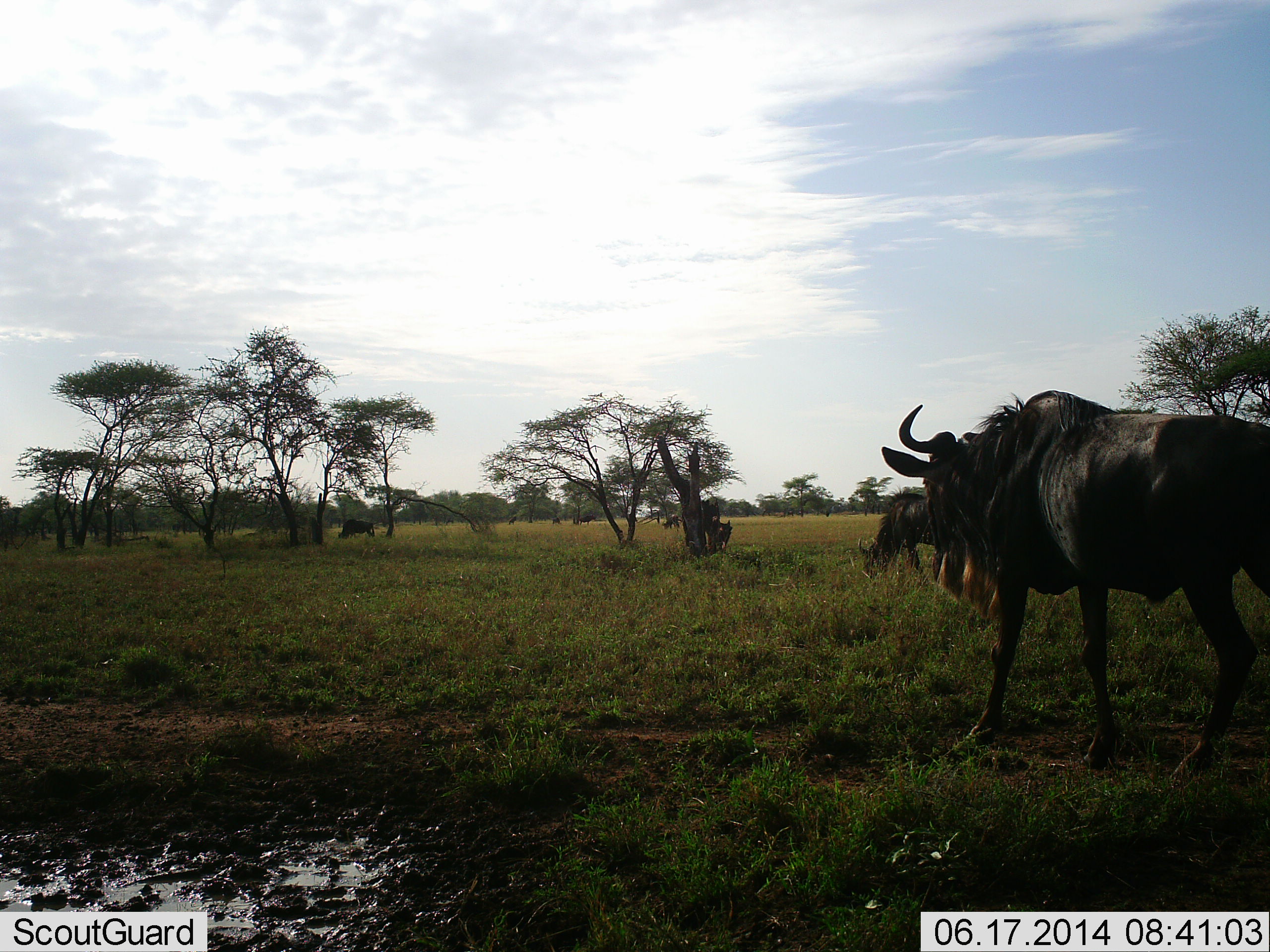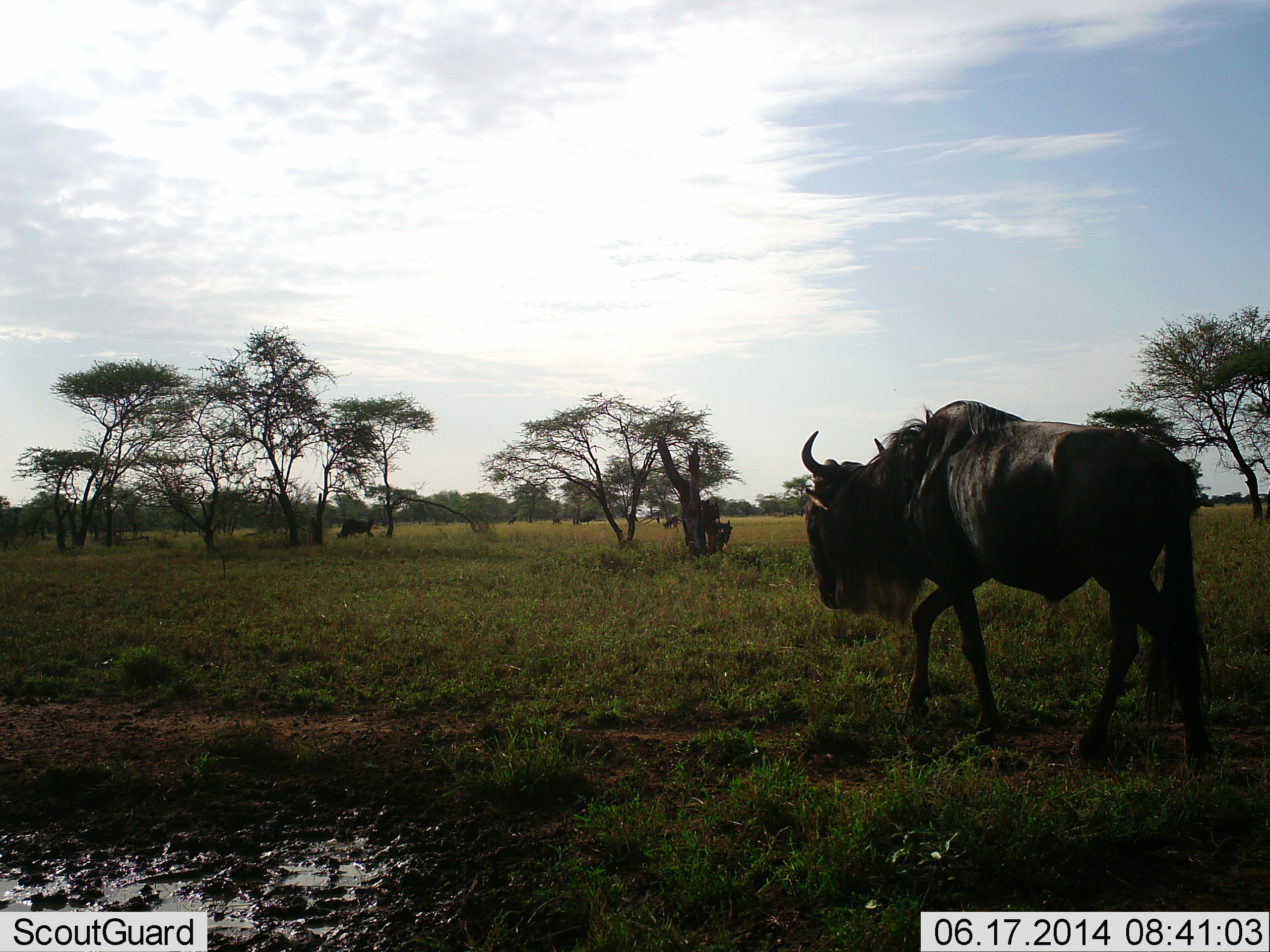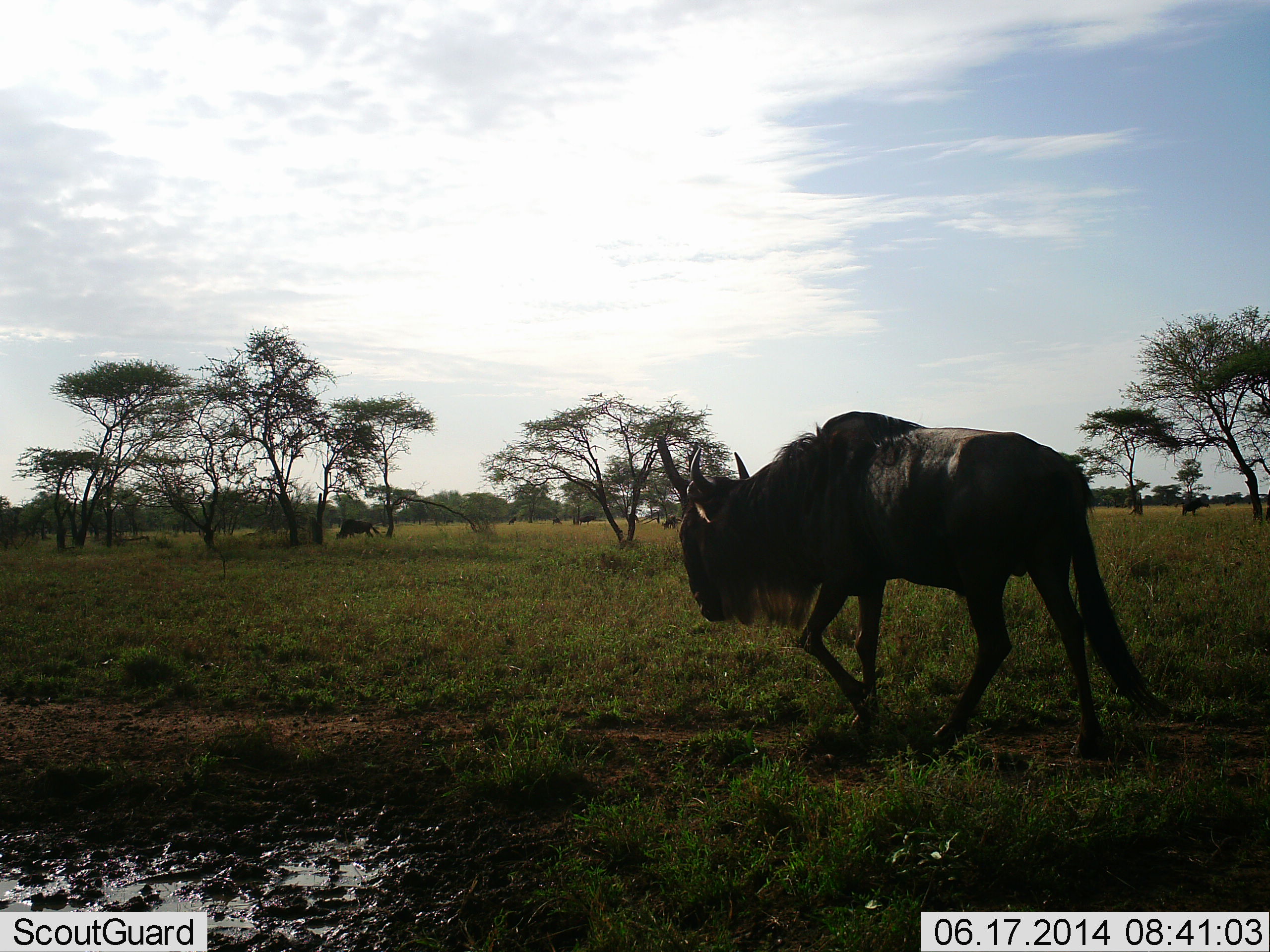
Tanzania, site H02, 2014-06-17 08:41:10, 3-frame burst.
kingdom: Animalia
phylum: Chordata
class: Mammalia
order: Artiodactyla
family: Bovidae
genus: Connochaetes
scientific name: Connochaetes taurinus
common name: blue wildebeest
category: wildebeest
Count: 4.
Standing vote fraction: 0%.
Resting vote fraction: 0%.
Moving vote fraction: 100%.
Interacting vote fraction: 0%.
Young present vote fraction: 0%.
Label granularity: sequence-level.